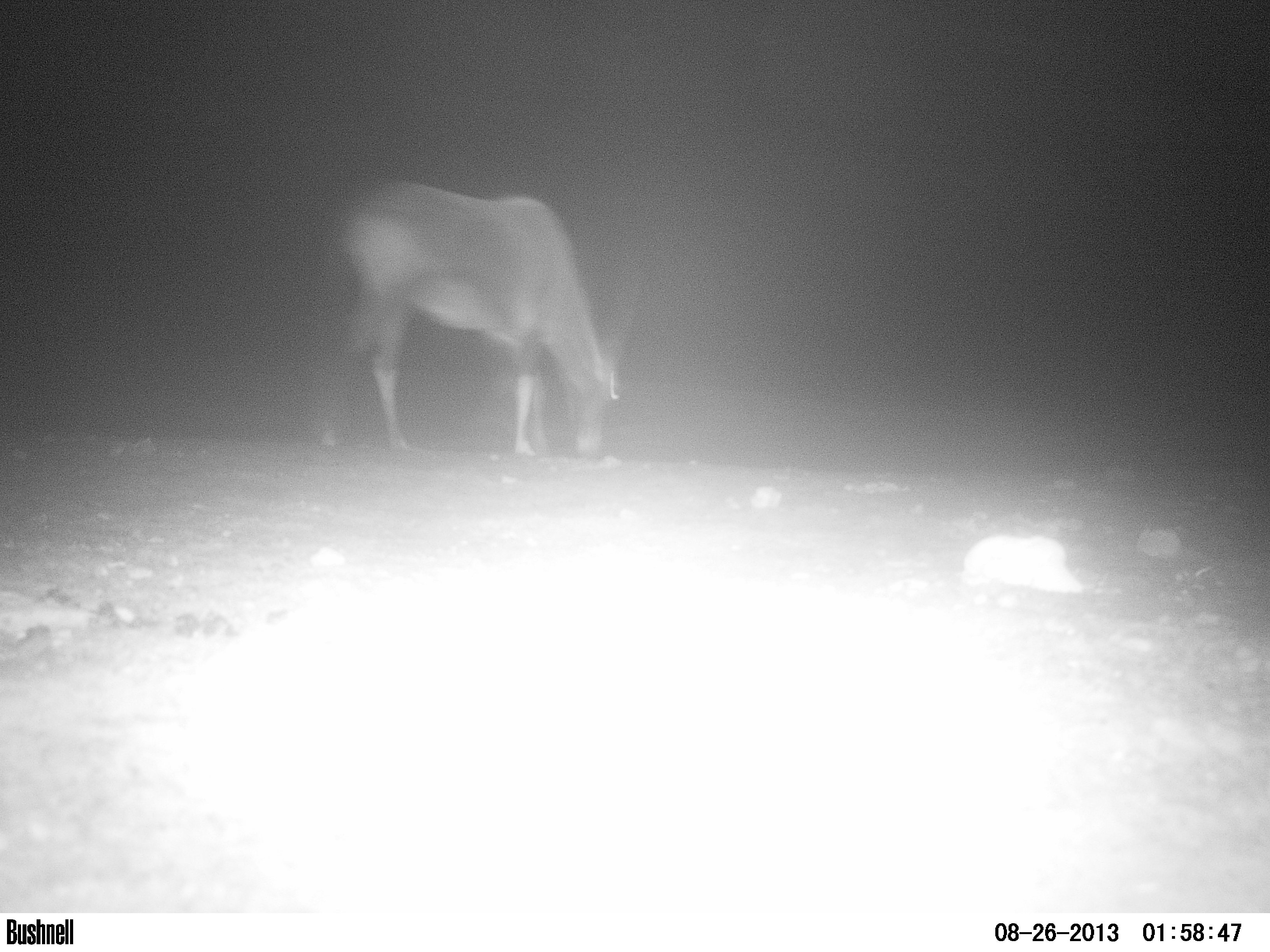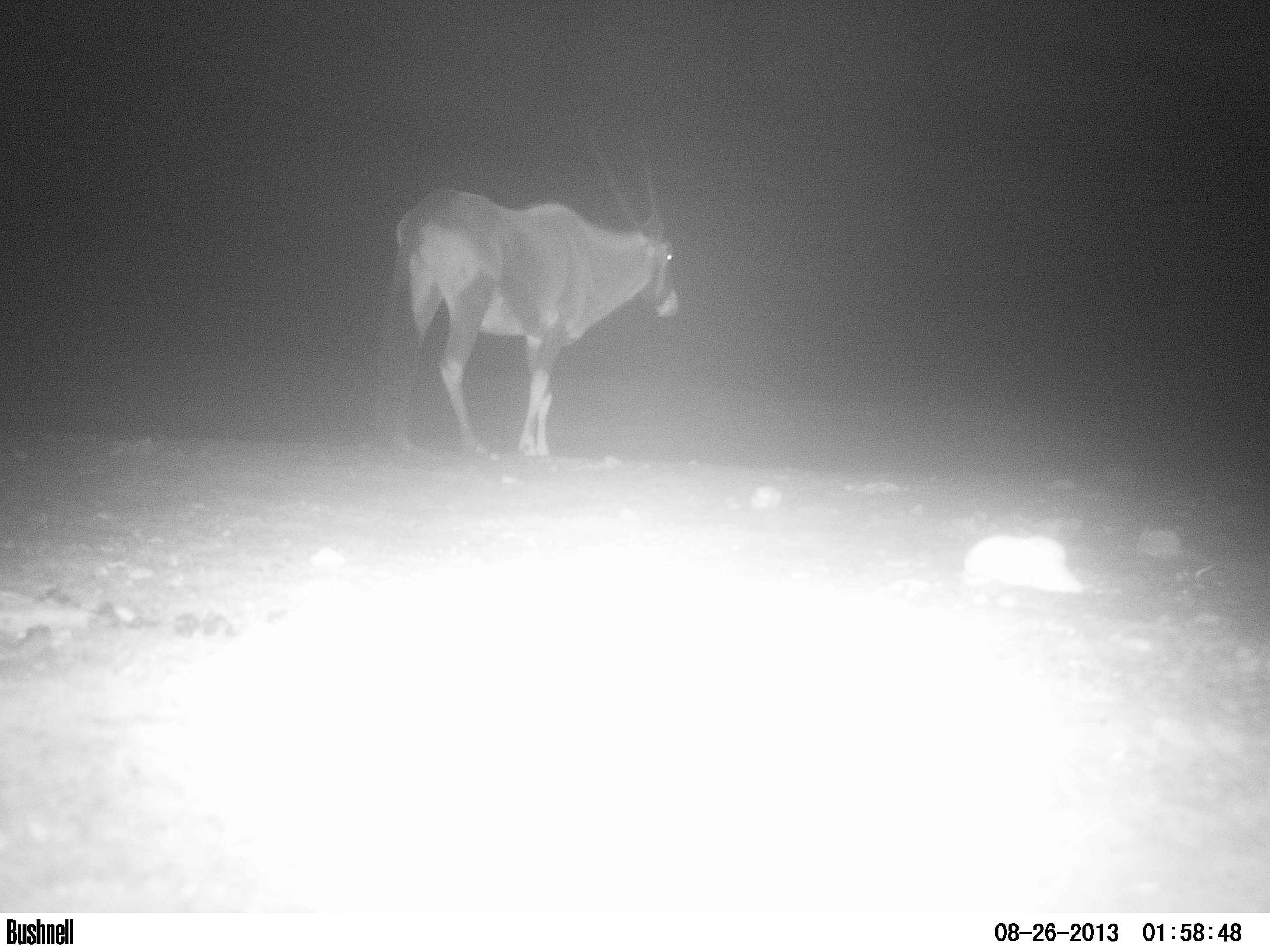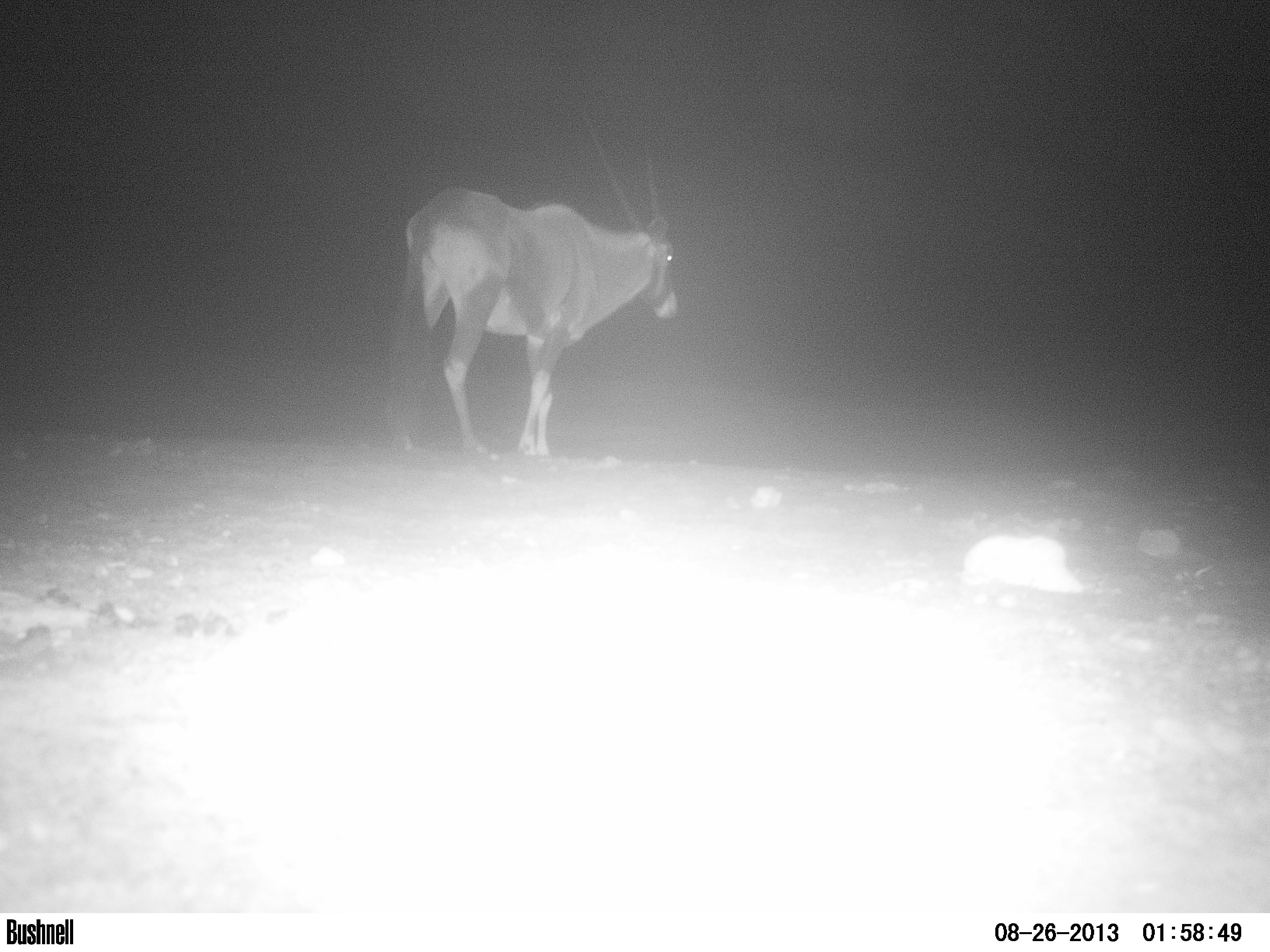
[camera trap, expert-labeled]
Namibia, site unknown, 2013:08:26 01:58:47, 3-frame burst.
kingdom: Animalia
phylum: Chordata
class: Mammalia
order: Artiodactyla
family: Bovidae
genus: Oryx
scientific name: Oryx gazella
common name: gemsbok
Oryx gazella (gemsbok).